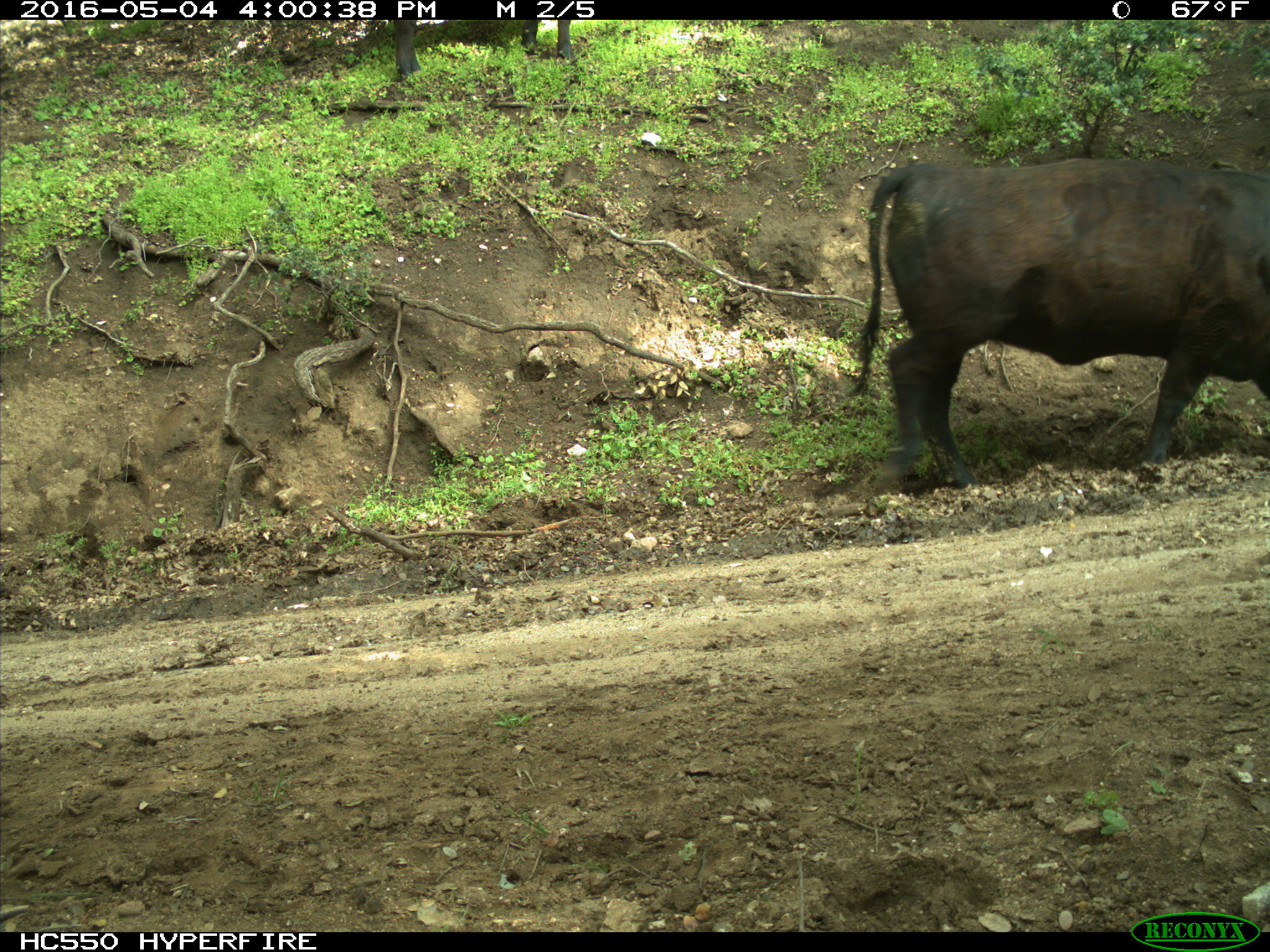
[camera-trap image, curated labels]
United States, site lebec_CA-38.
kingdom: Animalia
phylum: Chordata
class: Mammalia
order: Artiodactyla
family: Bovidae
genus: Bos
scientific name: Bos taurus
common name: domestic cow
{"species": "Bos taurus (domestic cow)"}